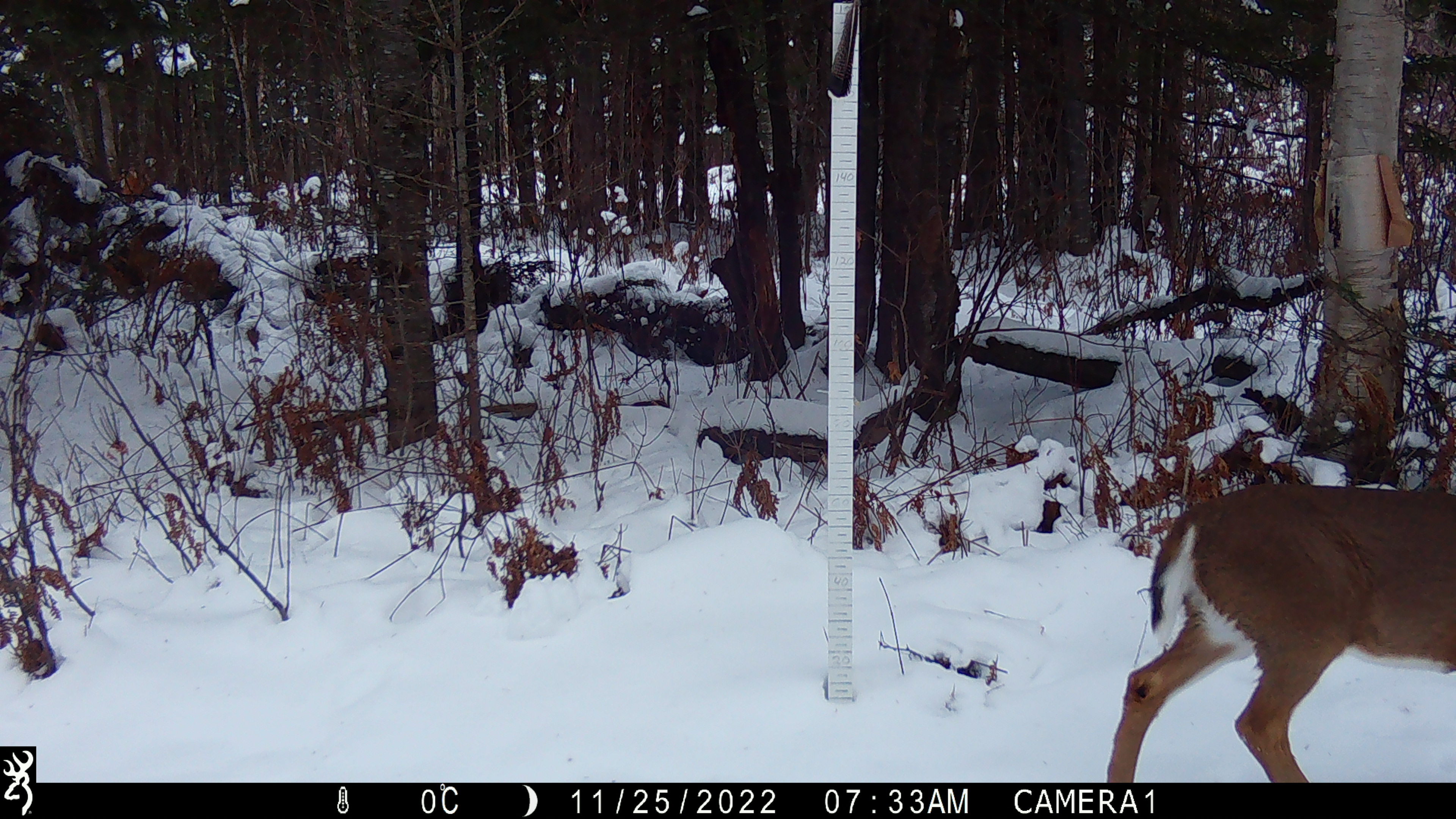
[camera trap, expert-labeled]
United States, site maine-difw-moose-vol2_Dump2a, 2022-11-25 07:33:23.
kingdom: Animalia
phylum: Chordata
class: Mammalia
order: Artiodactyla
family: Cervidae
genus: Odocoileus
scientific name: Odocoileus virginianus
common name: white-tailed deer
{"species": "white-tailed deer (Odocoileus virginianus)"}